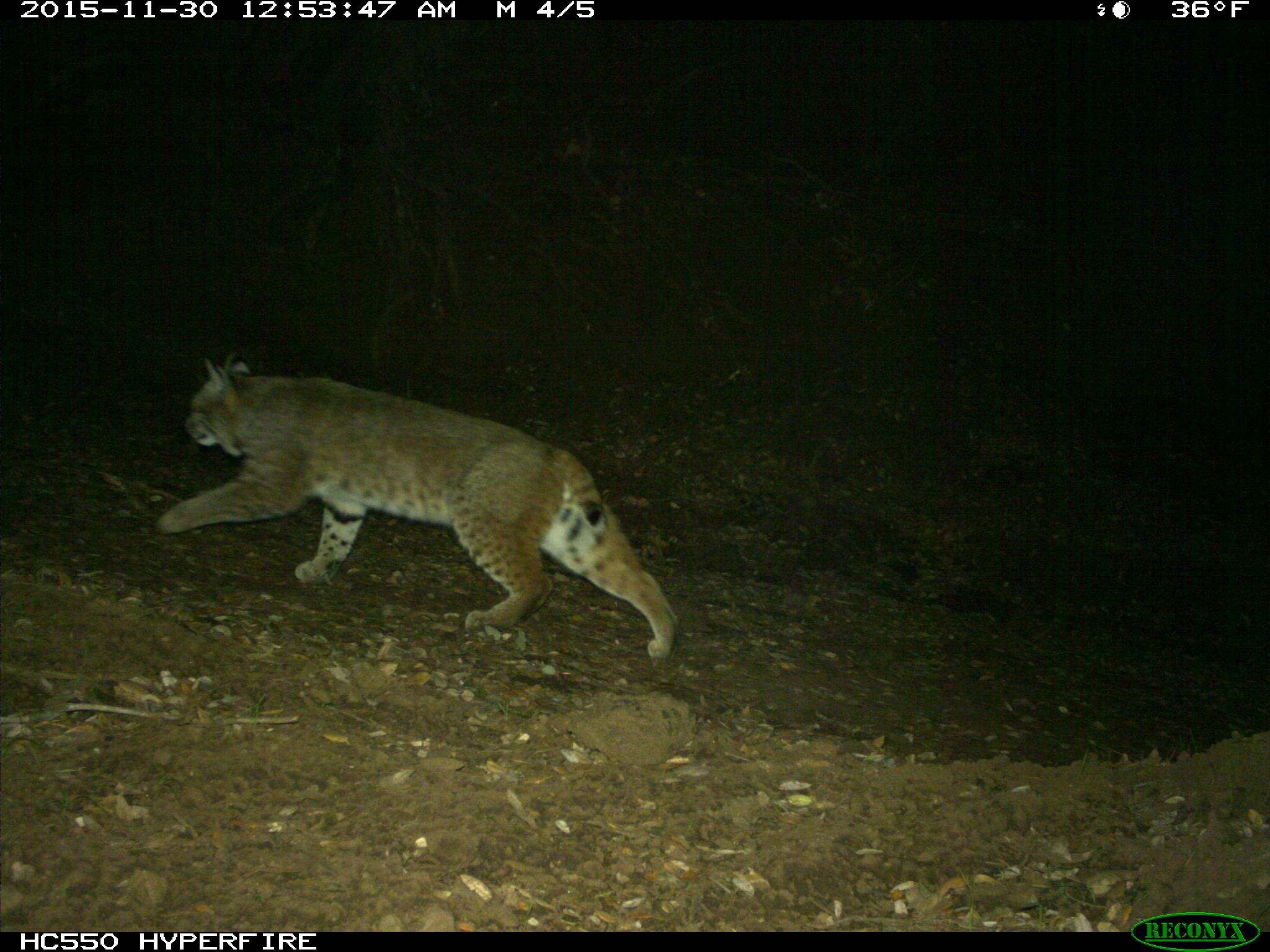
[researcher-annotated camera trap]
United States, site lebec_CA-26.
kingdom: Animalia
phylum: Chordata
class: Mammalia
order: Carnivora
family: Felidae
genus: Lynx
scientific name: Lynx rufus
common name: bobcat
Lynx rufus (bobcat).